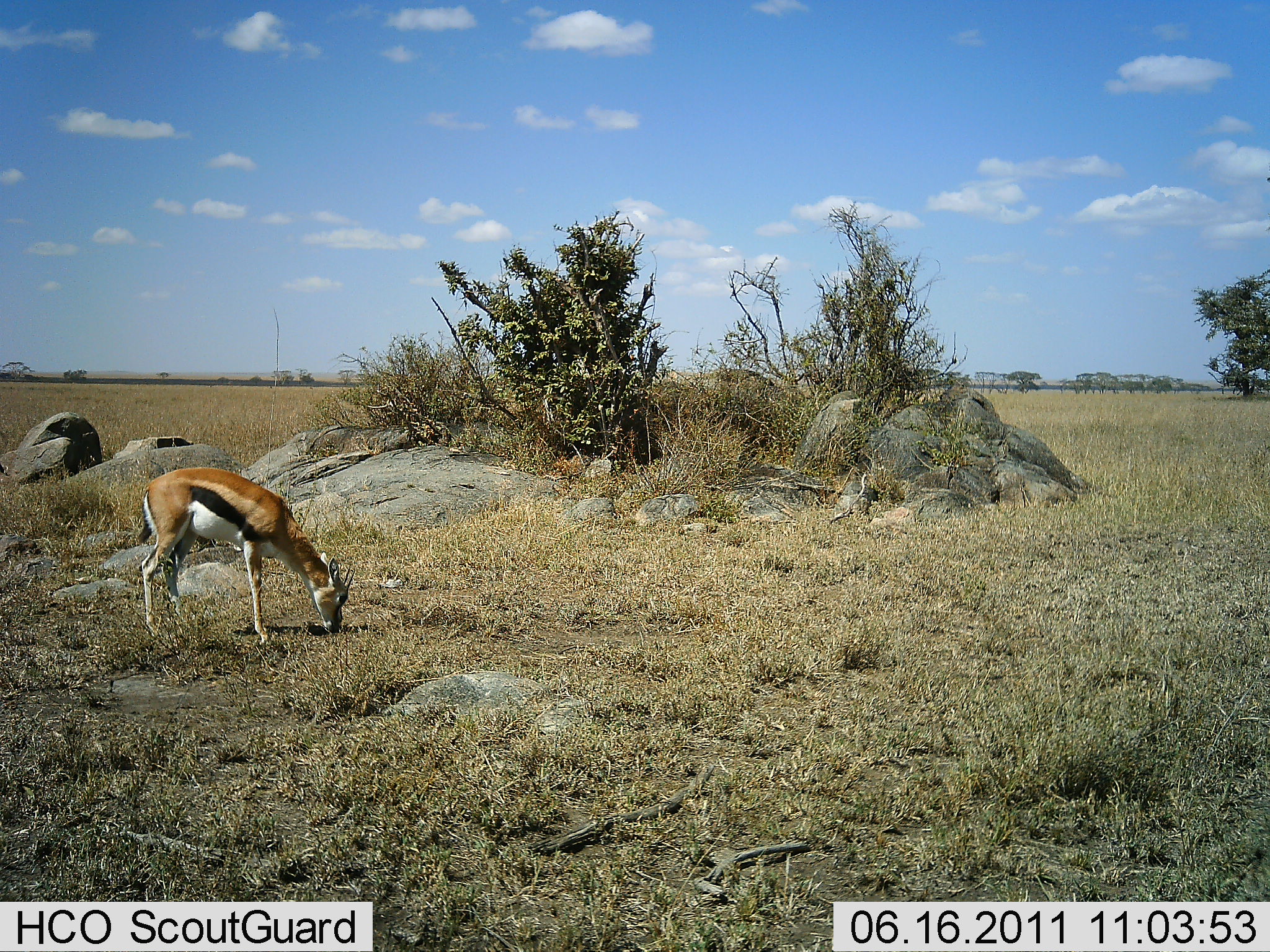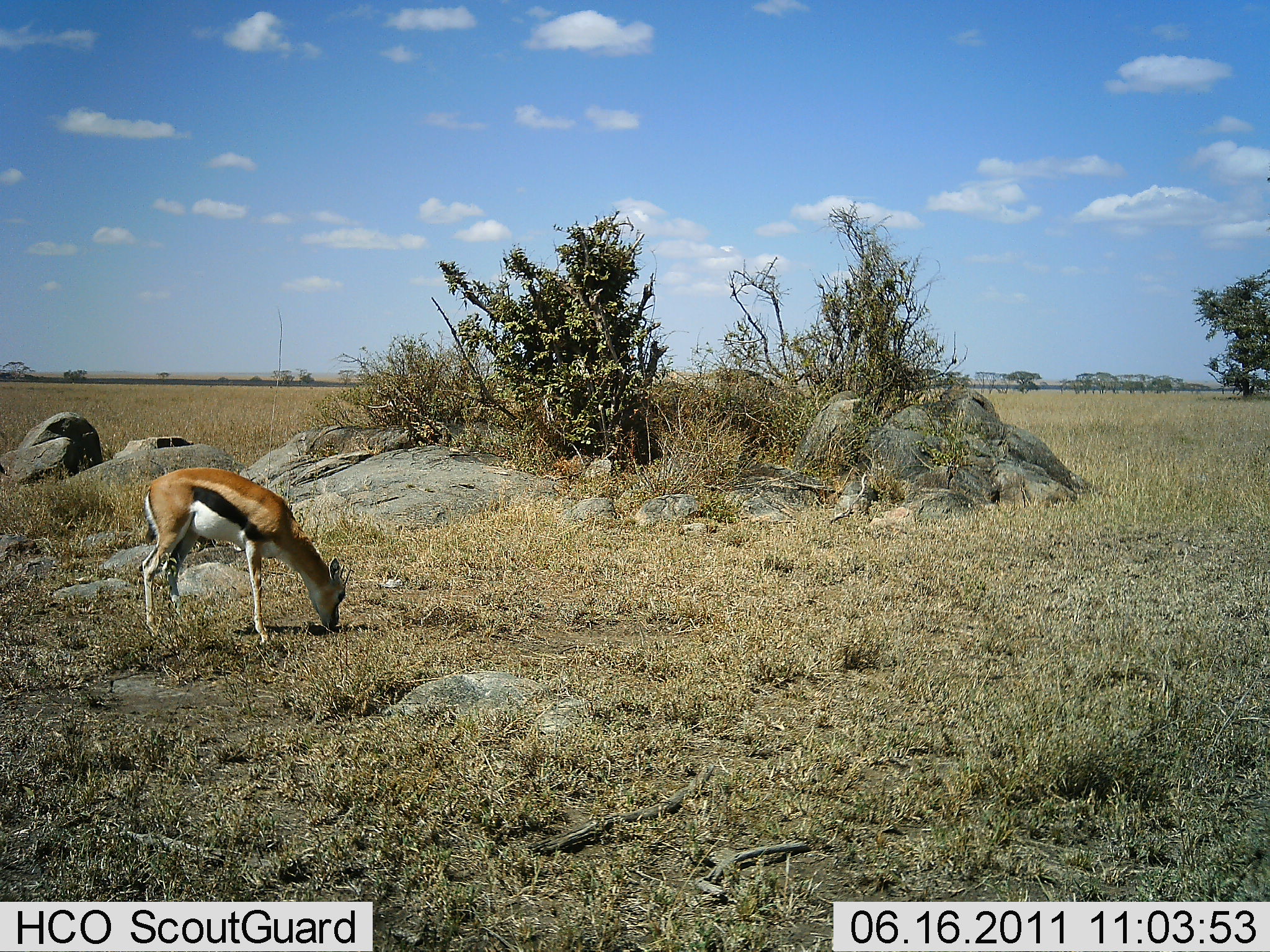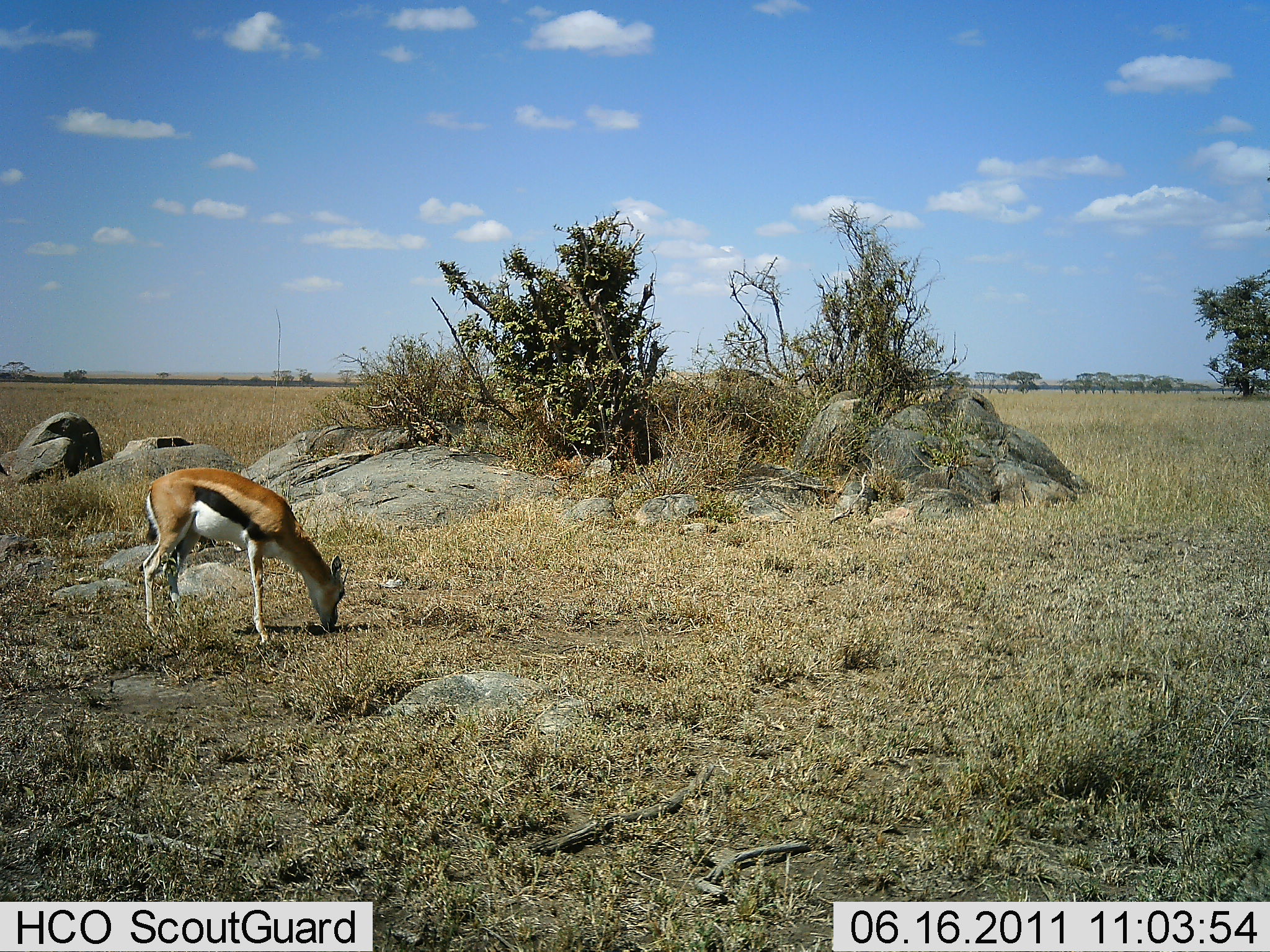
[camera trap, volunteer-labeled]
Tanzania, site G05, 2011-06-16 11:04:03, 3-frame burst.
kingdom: Animalia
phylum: Chordata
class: Mammalia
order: Artiodactyla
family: Bovidae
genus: Eudorcas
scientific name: Eudorcas thomsonii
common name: thomson's gazelle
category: gazellethomsons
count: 1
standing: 8%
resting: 0%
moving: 0%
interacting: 0%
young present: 0%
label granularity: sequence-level